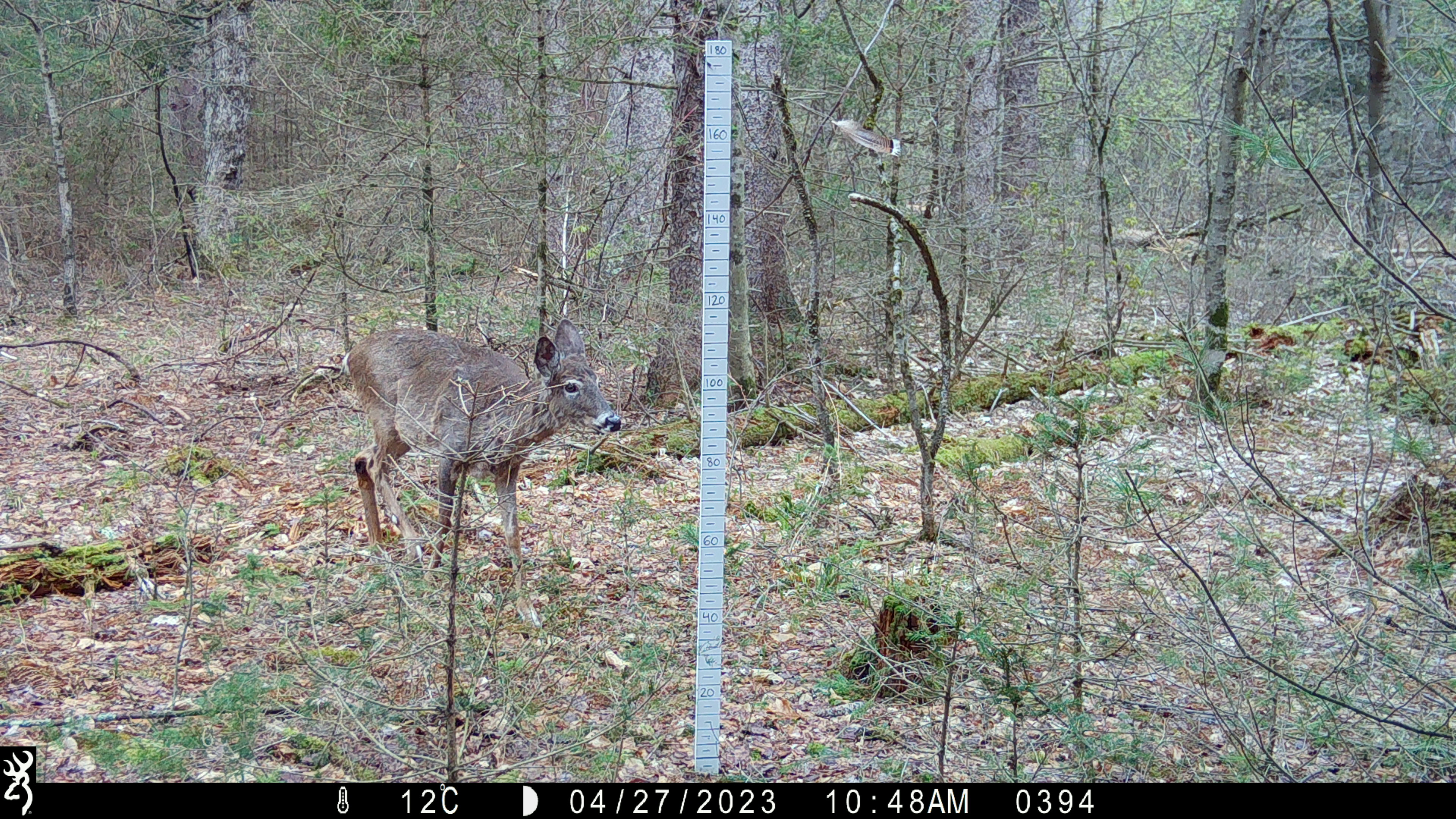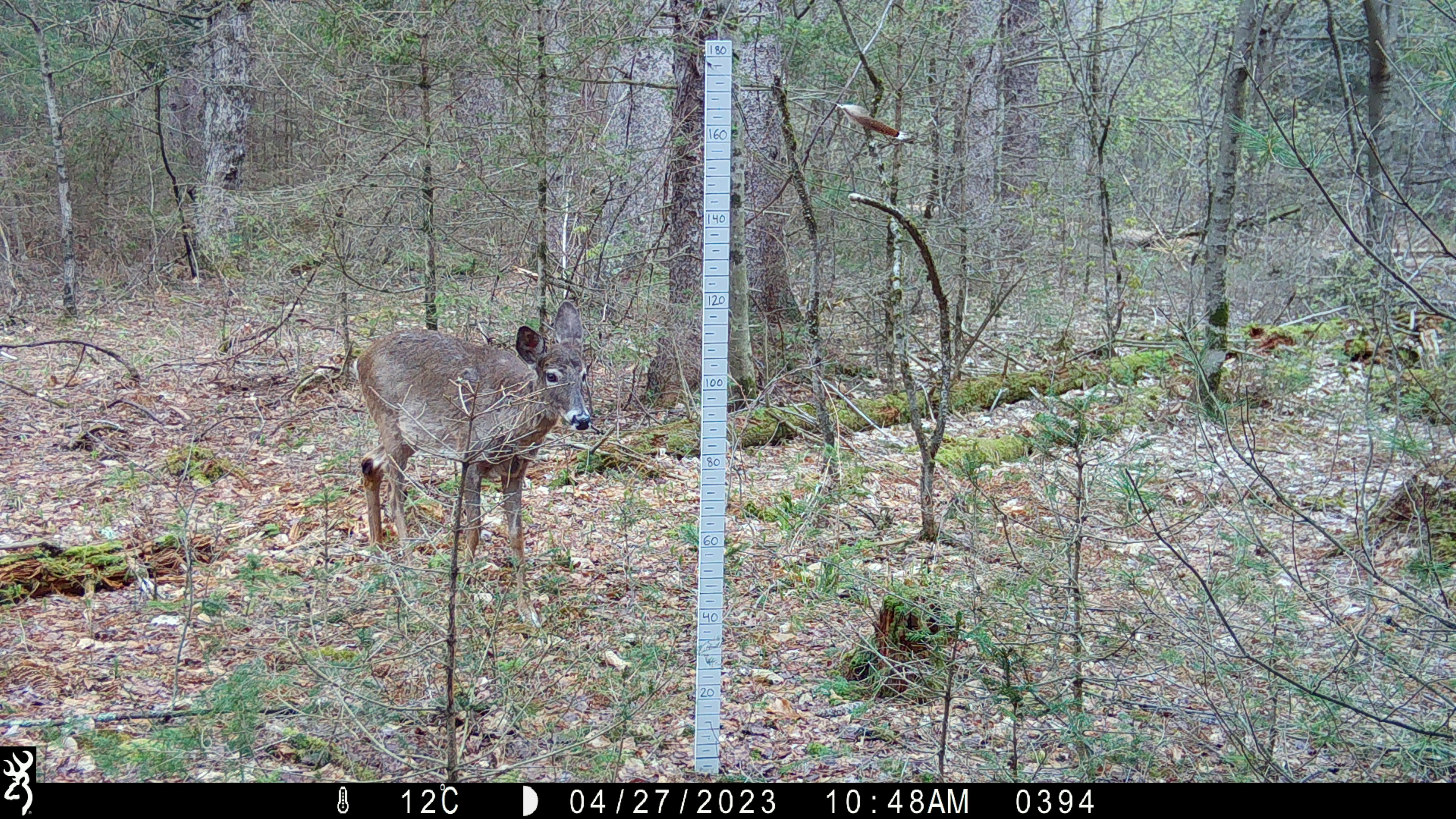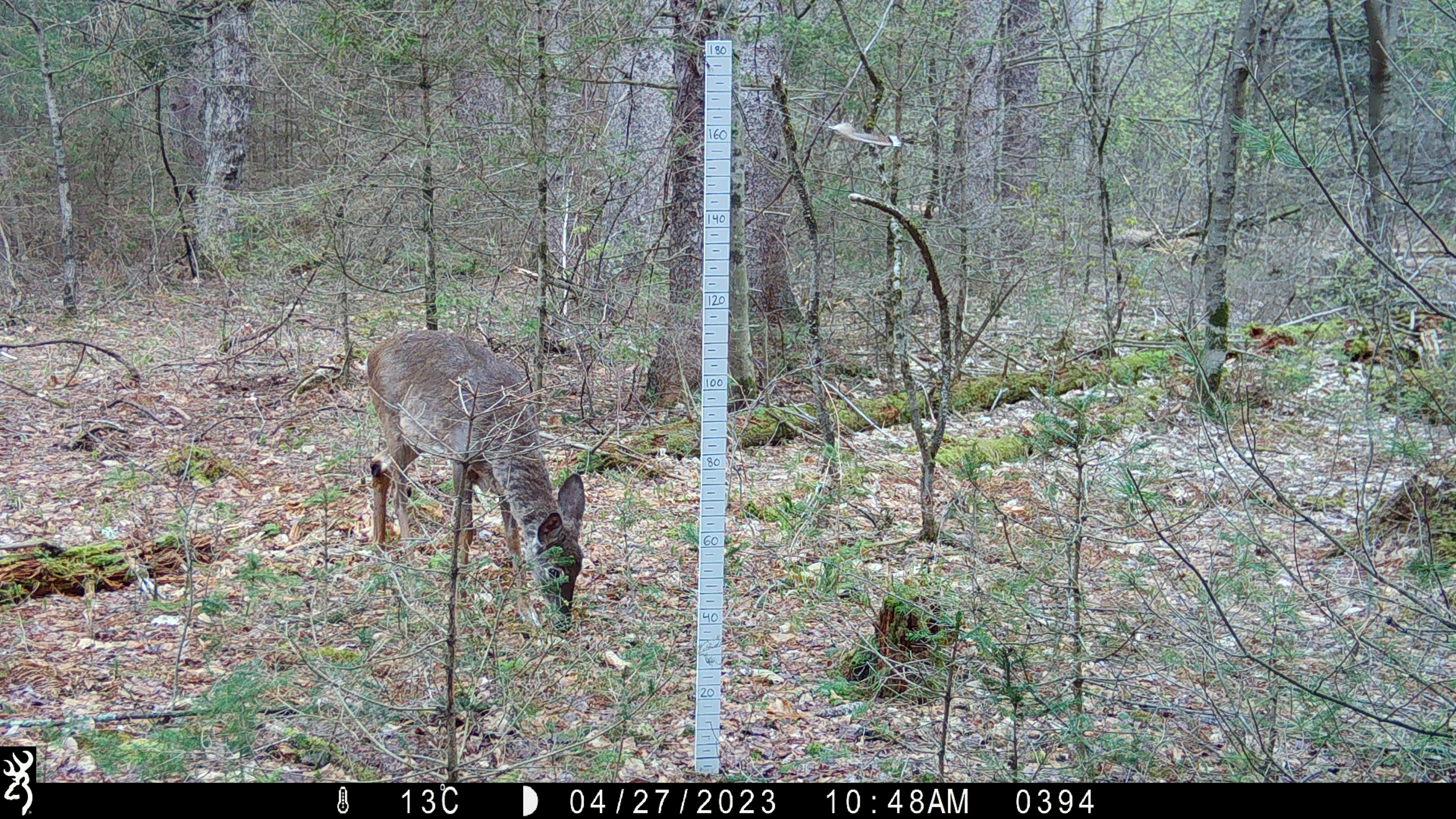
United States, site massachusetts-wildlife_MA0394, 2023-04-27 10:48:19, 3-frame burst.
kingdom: Animalia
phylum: Chordata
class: Mammalia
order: Artiodactyla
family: Cervidae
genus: Odocoileus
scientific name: Odocoileus virginianus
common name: white-tailed deer